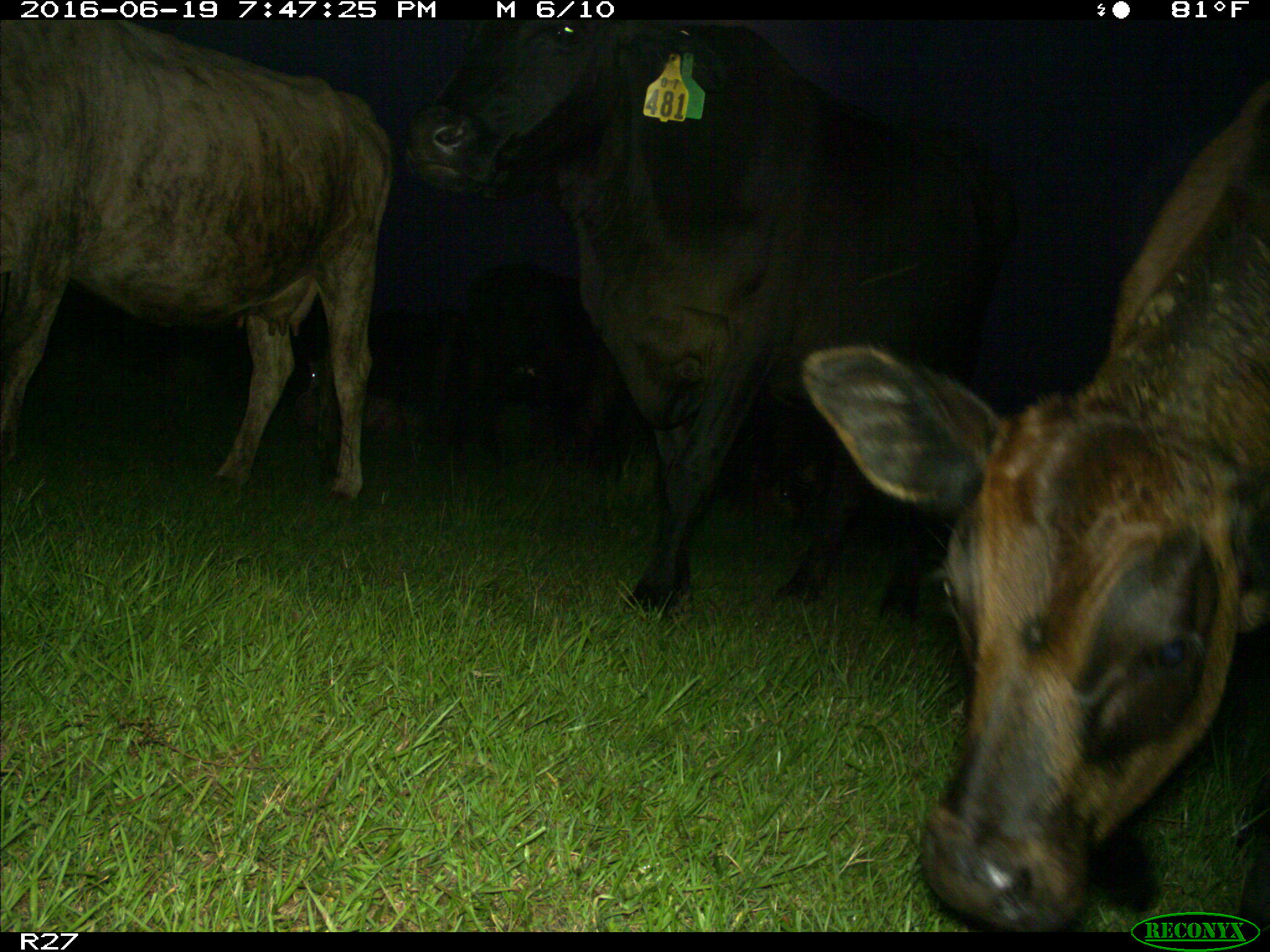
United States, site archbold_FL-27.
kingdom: Animalia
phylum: Chordata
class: Mammalia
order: Artiodactyla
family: Bovidae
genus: Bos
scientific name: Bos taurus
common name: domestic cow